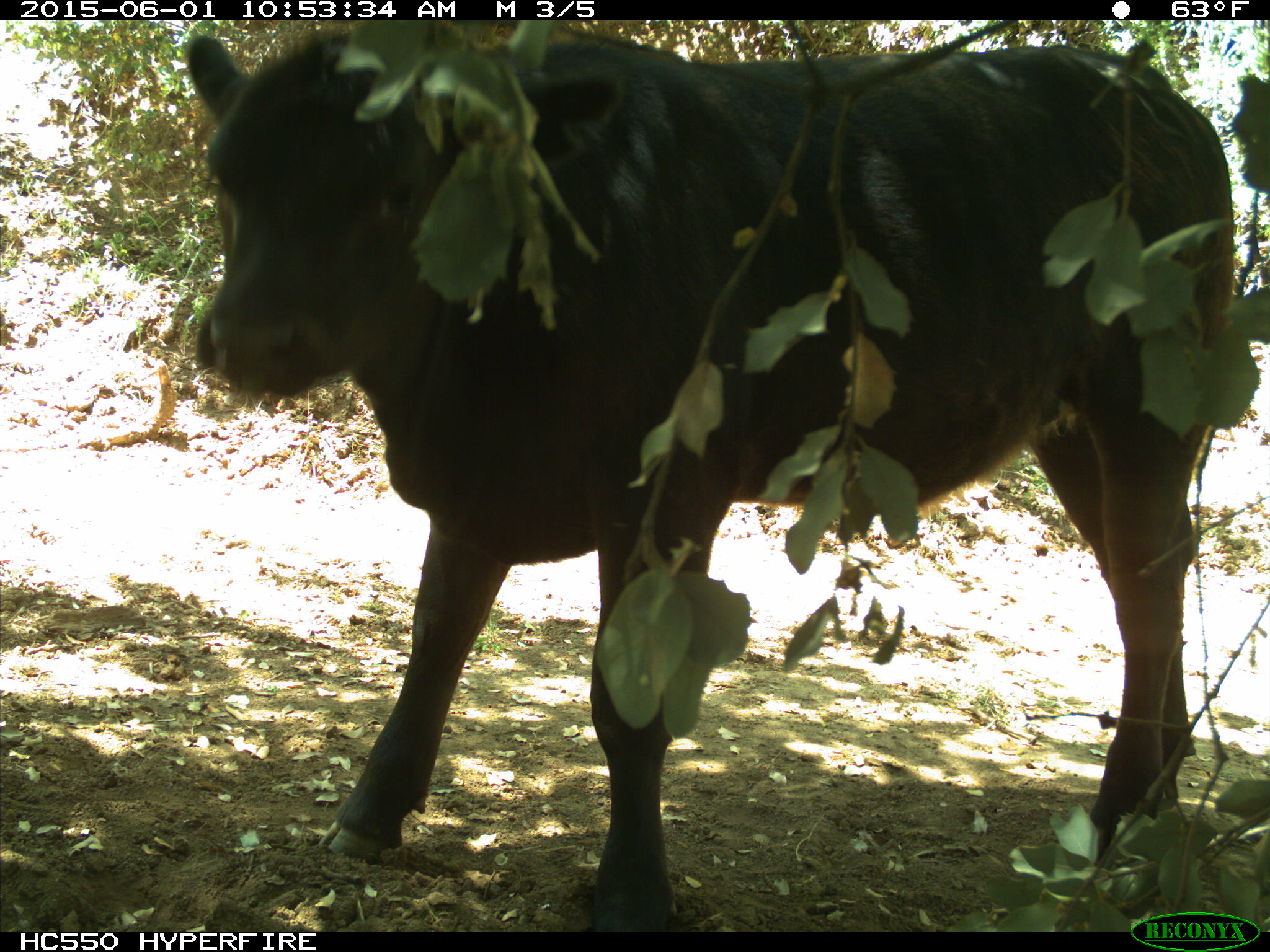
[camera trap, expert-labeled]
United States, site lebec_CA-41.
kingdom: Animalia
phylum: Chordata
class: Mammalia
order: Artiodactyla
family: Bovidae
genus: Bos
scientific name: Bos taurus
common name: domestic cow